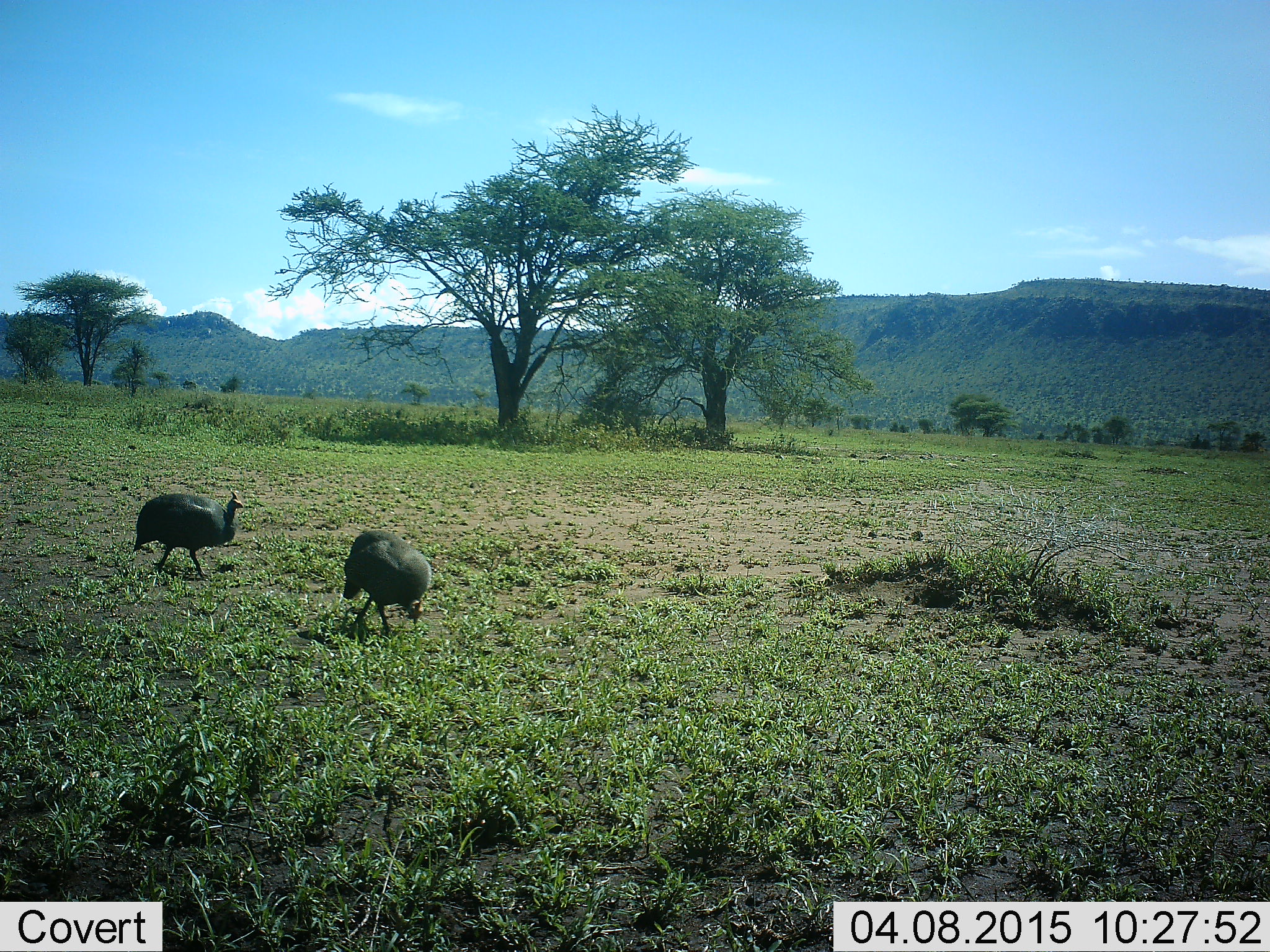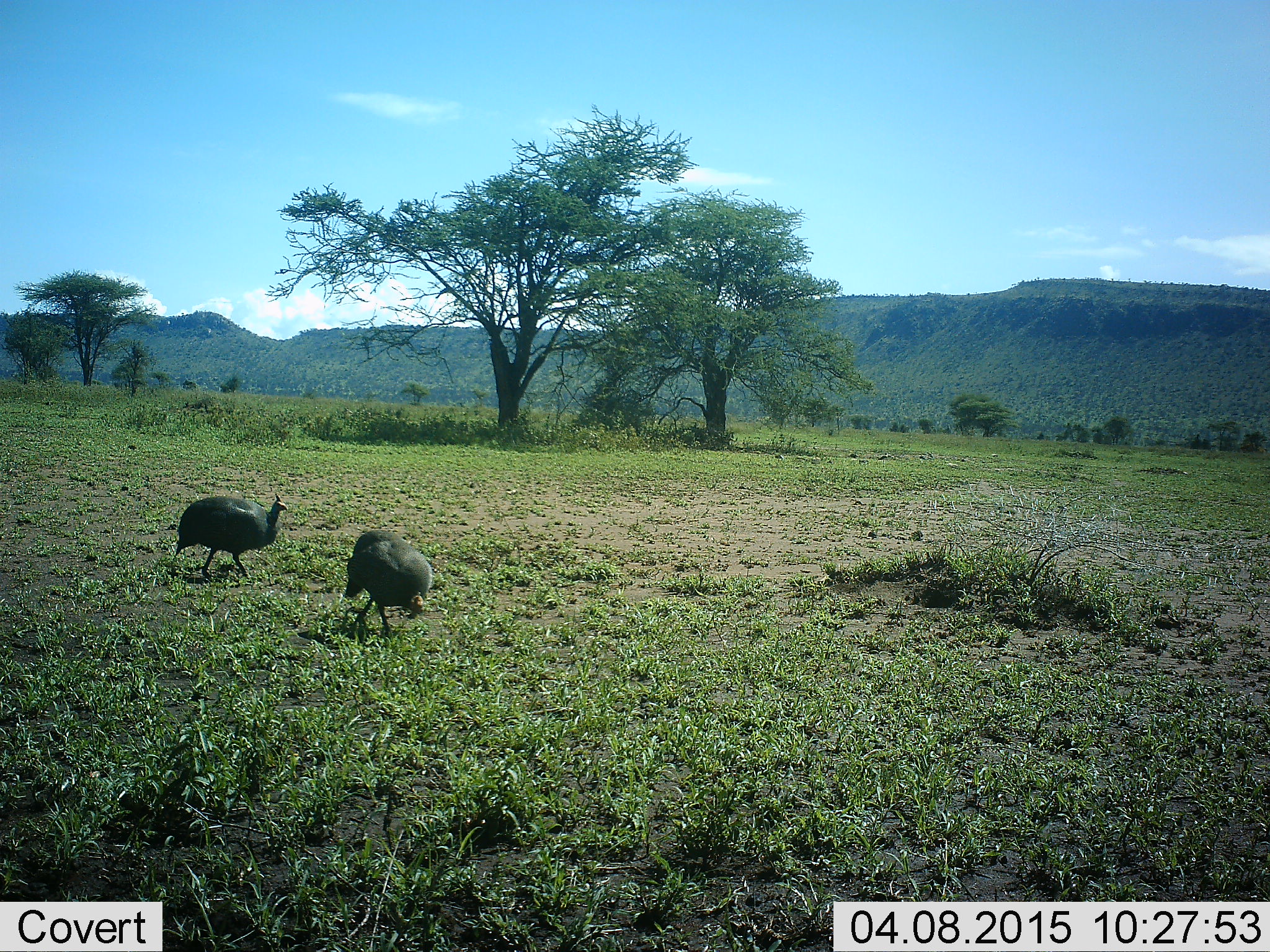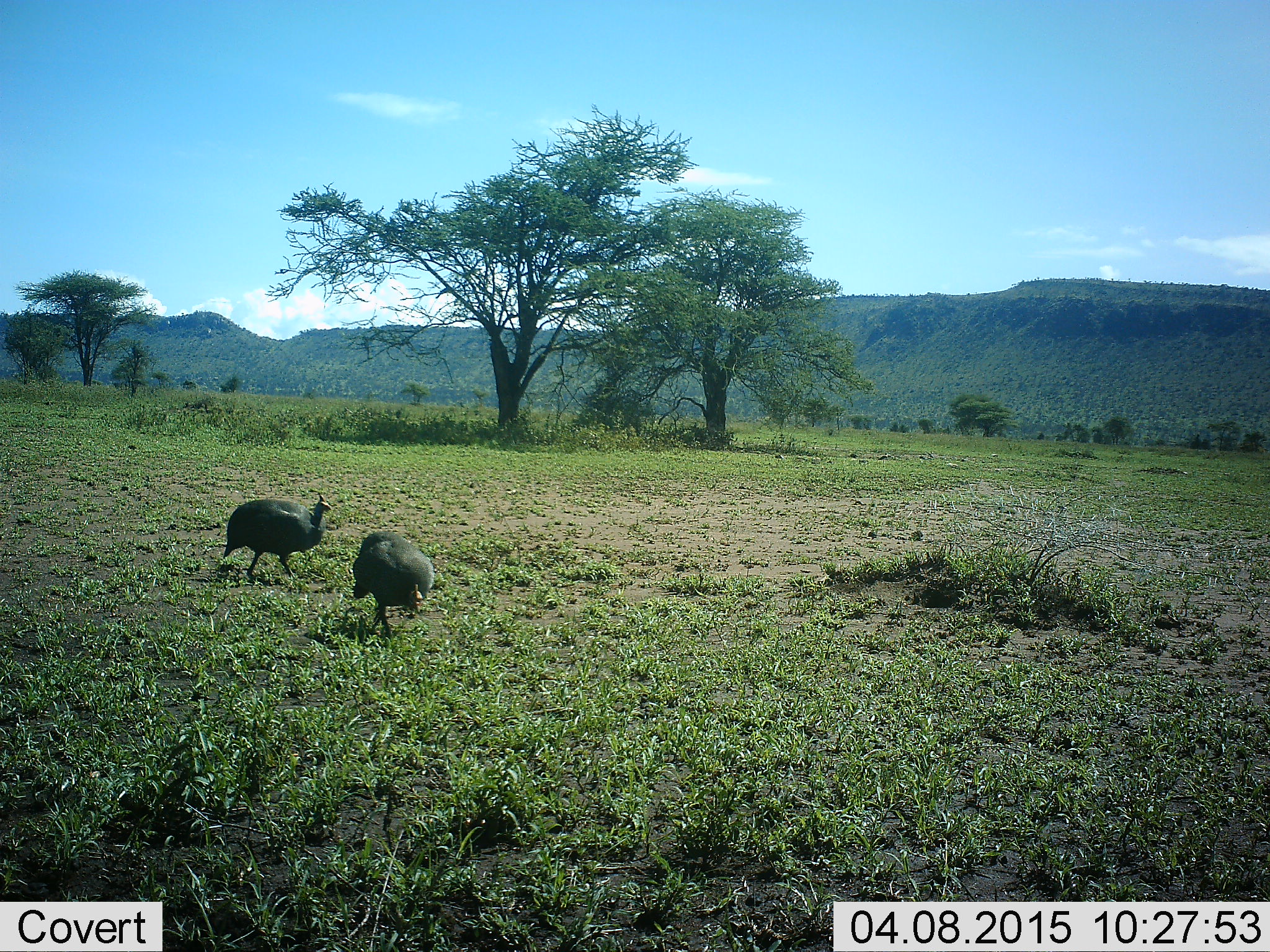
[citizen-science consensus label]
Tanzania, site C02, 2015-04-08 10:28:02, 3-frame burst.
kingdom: Animalia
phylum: Chordata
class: Aves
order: Galliformes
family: Numididae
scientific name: Numididae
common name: guinea fowl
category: guineafowl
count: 2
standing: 40%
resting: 0%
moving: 90%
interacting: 0%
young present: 0%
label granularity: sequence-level